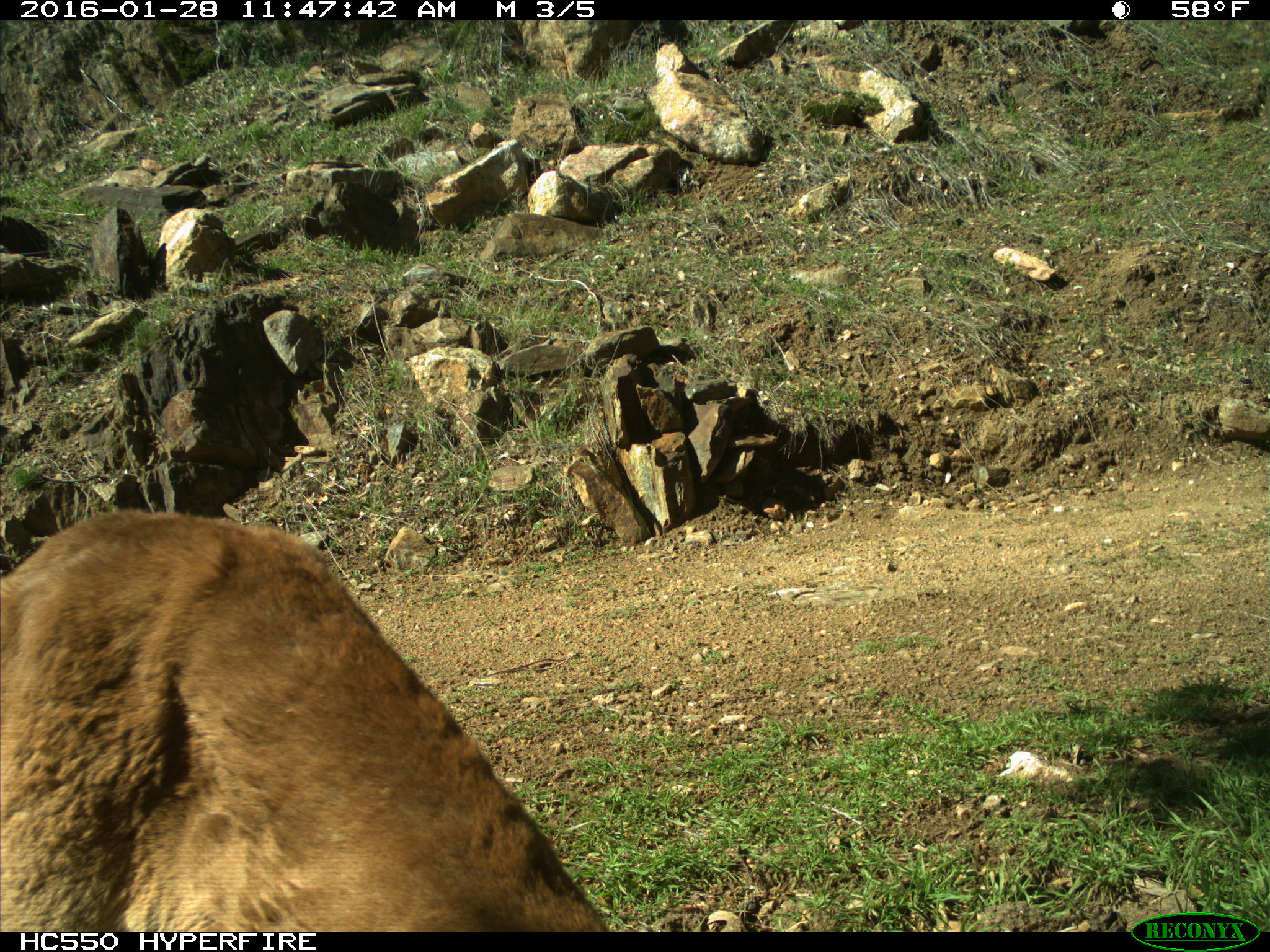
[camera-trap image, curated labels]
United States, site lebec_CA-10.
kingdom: Animalia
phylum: Chordata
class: Mammalia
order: Carnivora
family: Felidae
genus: Puma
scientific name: Puma concolor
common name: mountain lion